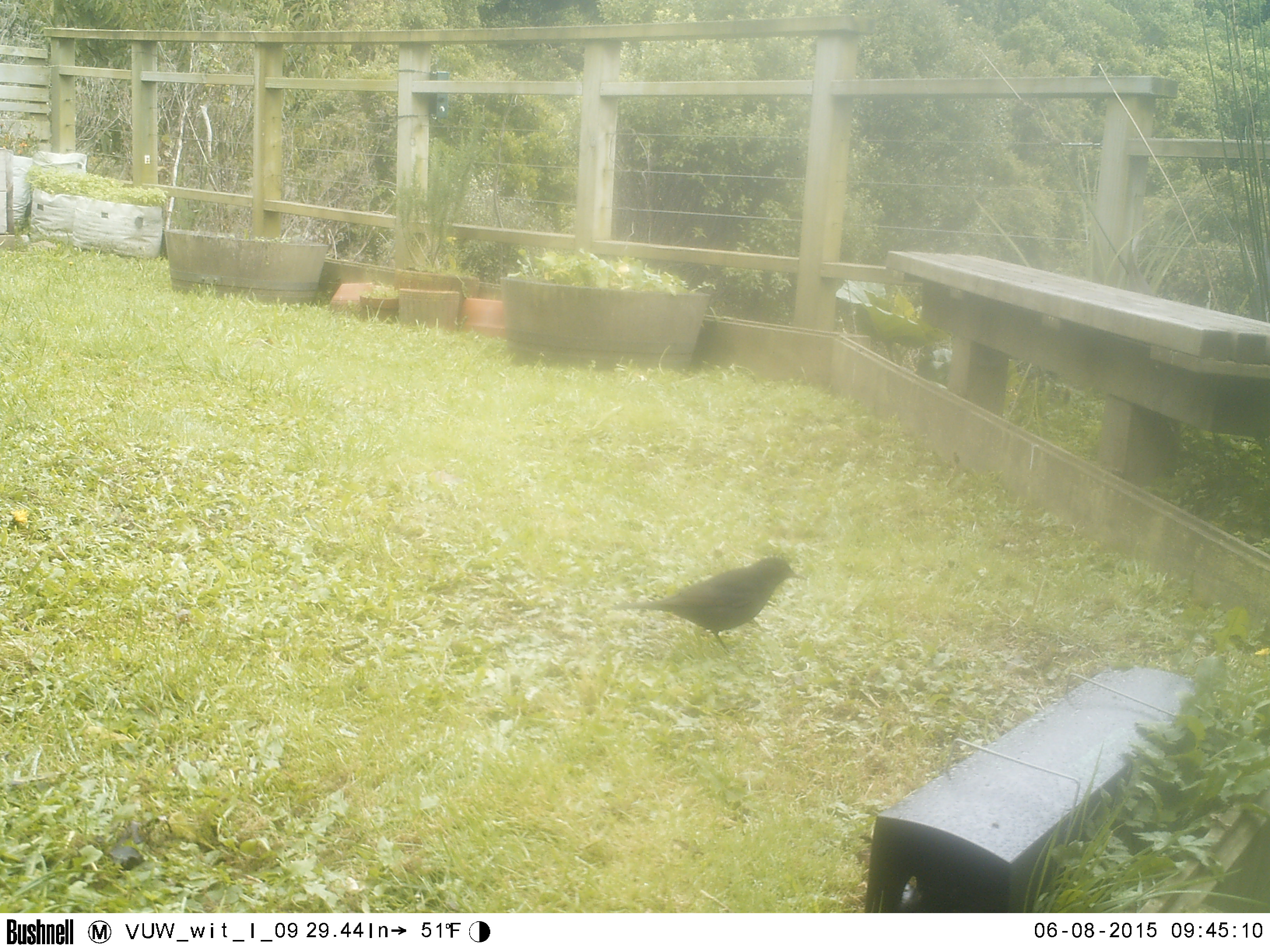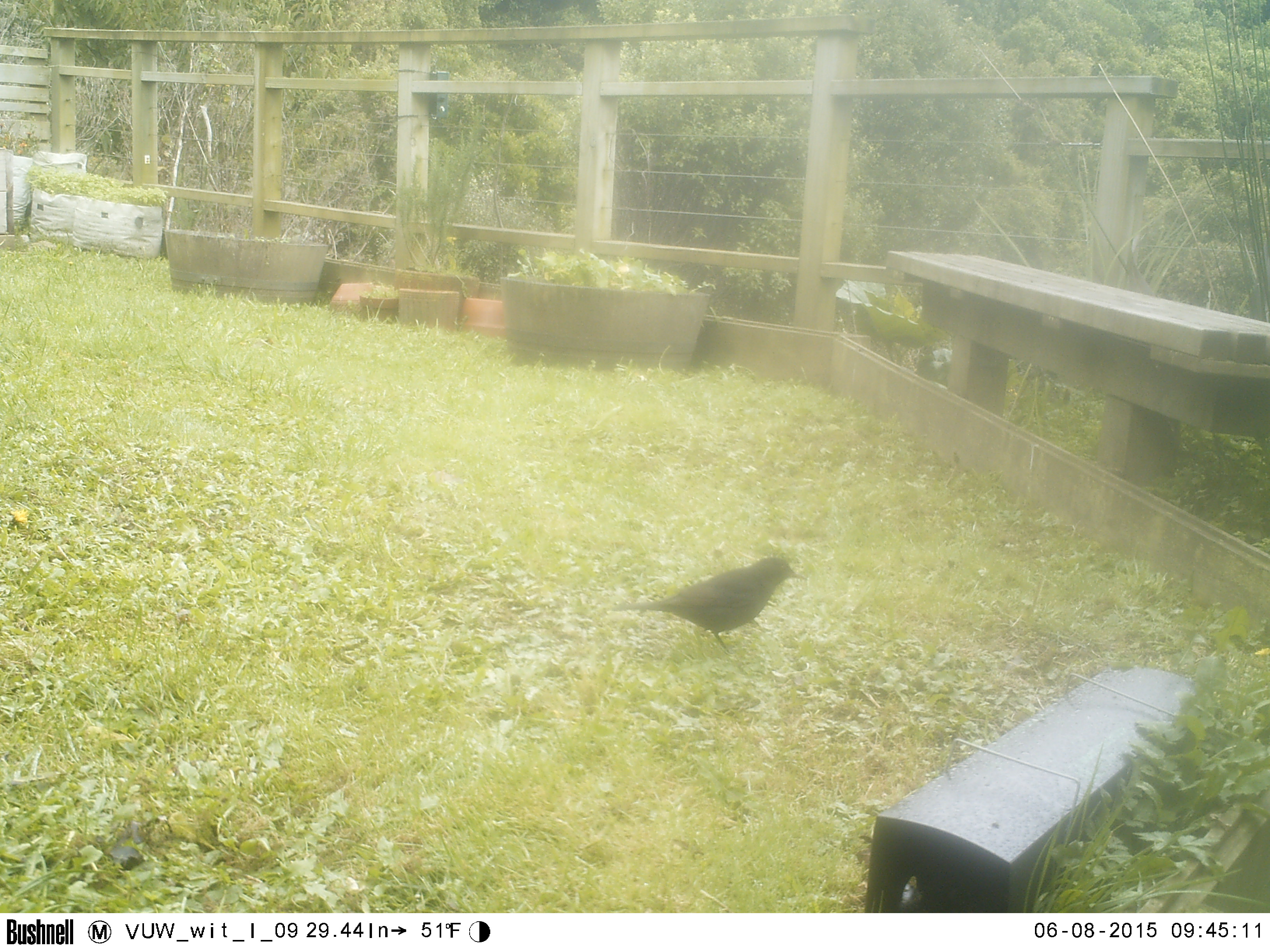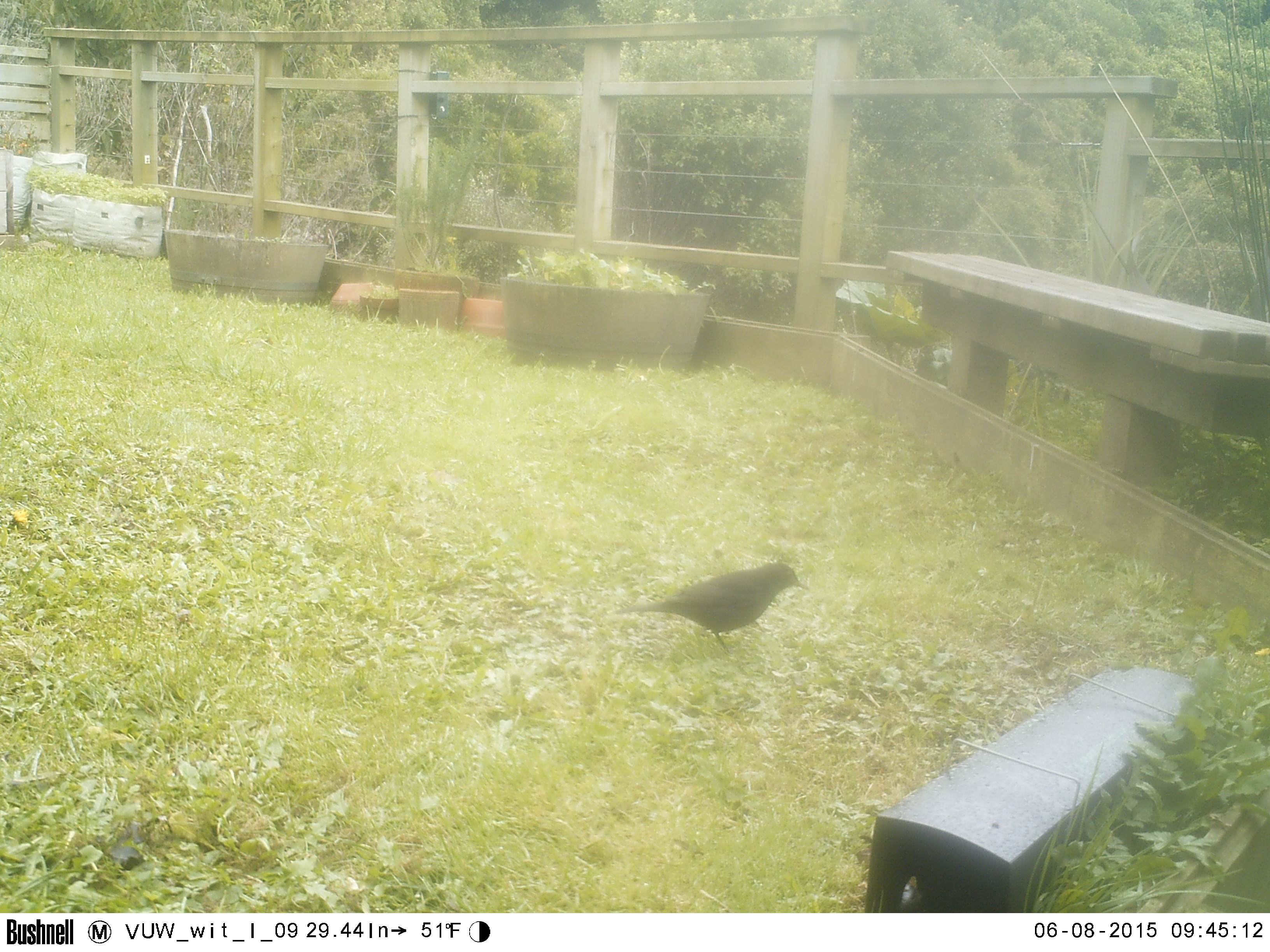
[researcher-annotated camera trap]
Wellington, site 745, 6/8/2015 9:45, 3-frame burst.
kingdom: Animalia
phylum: Chordata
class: Aves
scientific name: Aves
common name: bird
Bird (Aves).